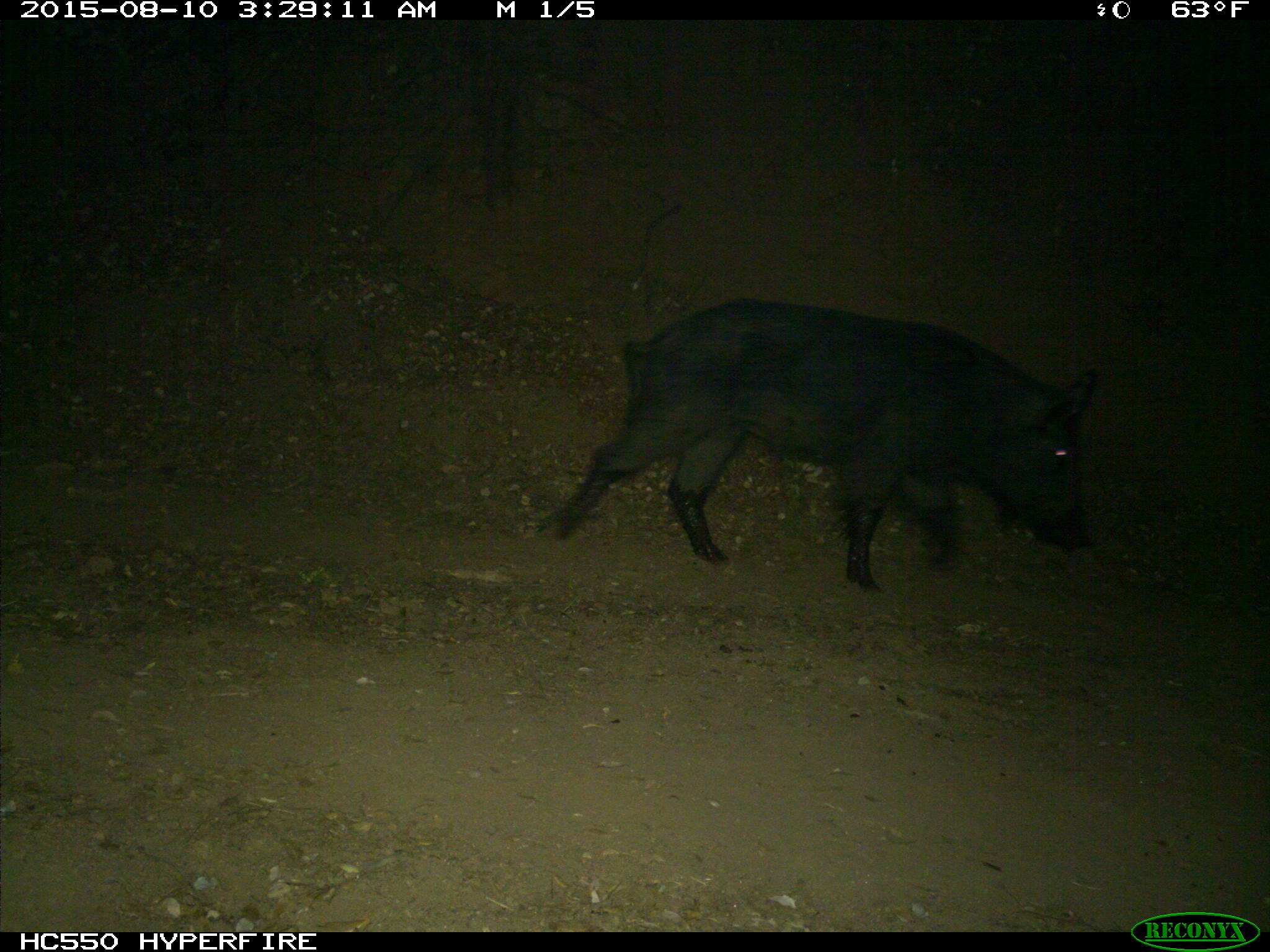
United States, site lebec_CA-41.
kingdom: Animalia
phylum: Chordata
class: Mammalia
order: Artiodactyla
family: Suidae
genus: Sus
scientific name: Sus scrofa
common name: wild boar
Sus scrofa (wild boar).